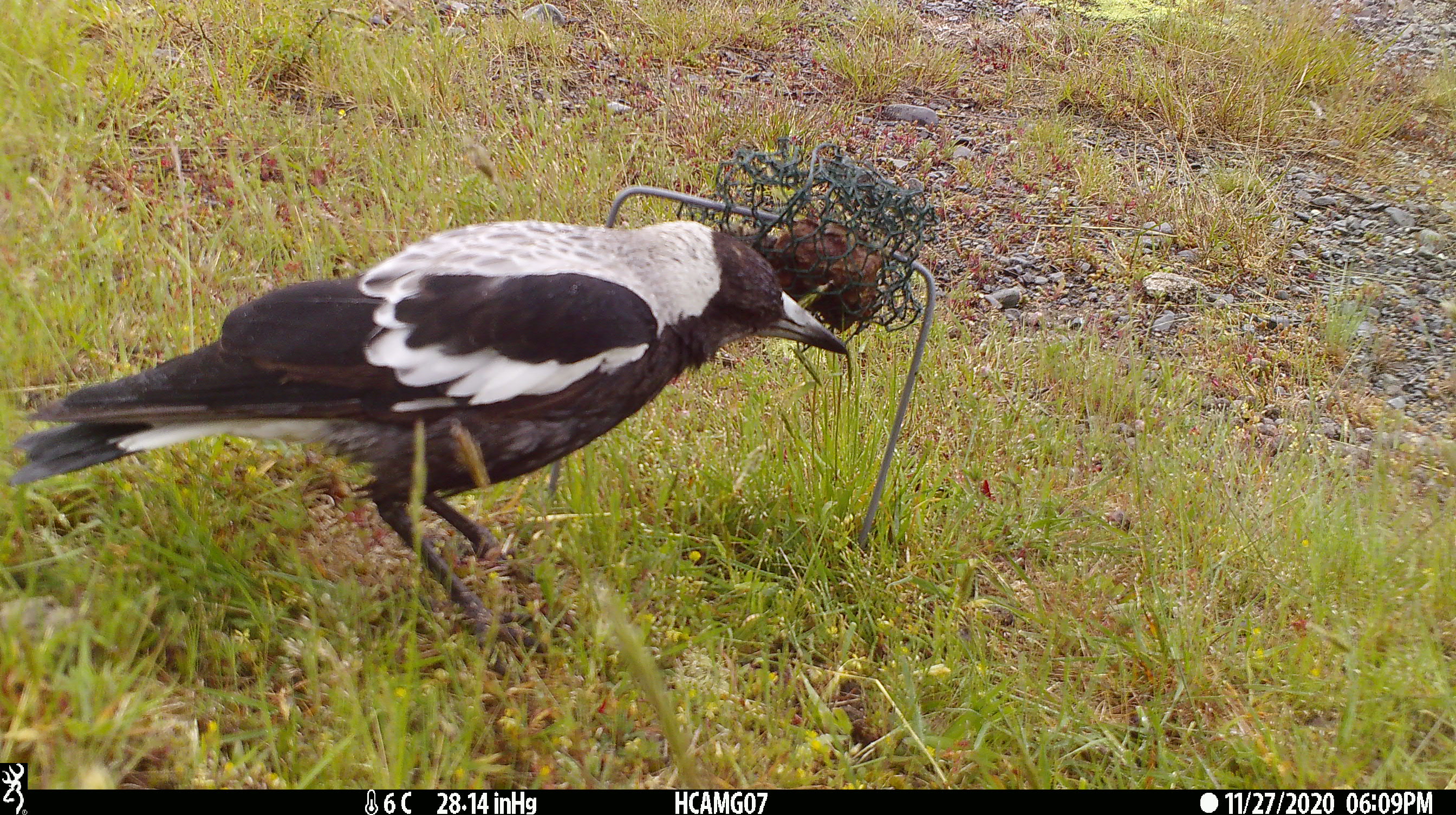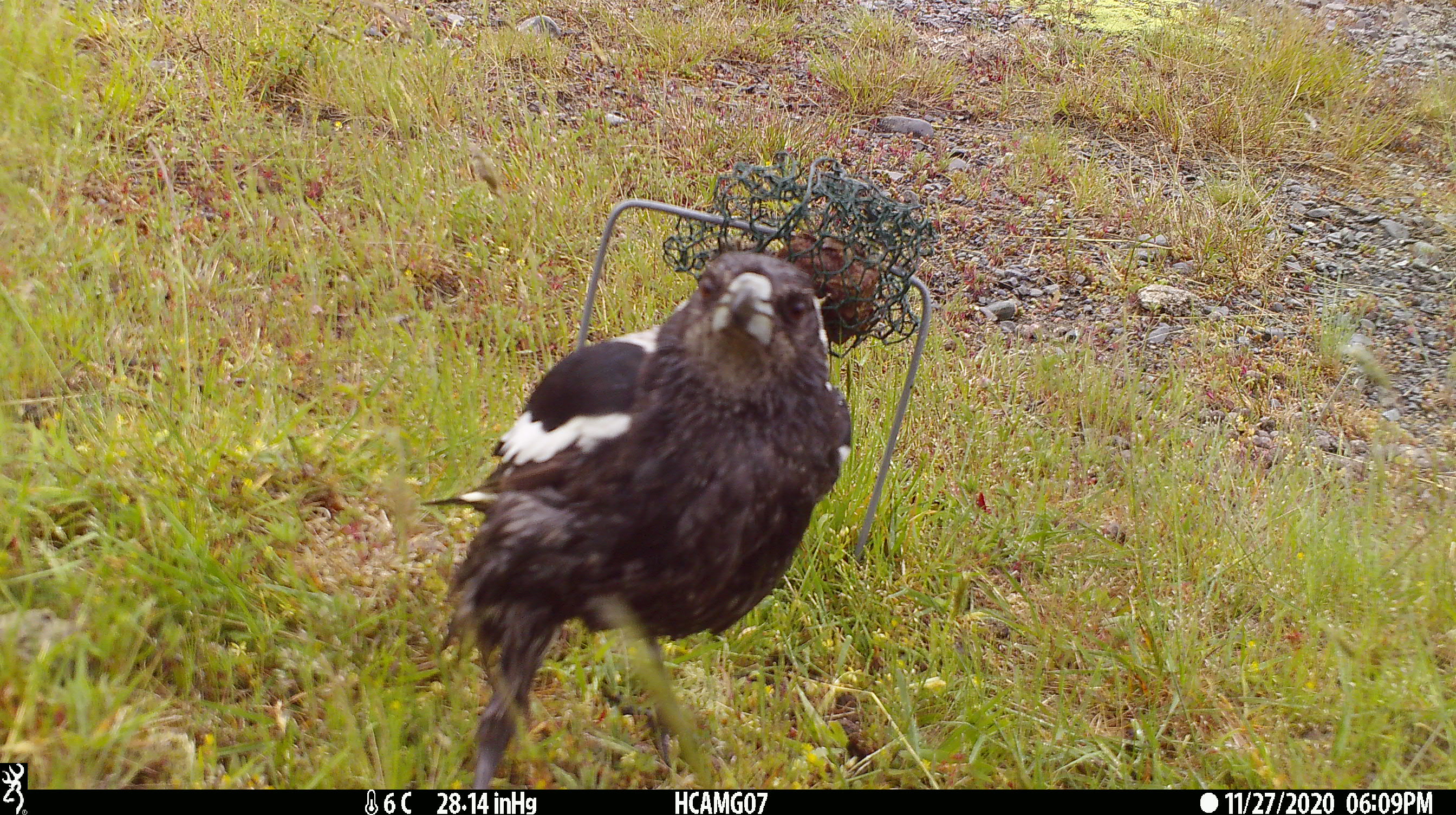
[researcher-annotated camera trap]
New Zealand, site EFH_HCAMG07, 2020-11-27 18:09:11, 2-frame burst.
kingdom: Animalia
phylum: Chordata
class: Aves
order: Passeriformes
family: Artamidae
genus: Gymnorhina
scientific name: Gymnorhina tibicen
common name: australian magpie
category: magpie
Magpie (australian magpie) (Gymnorhina tibicen).